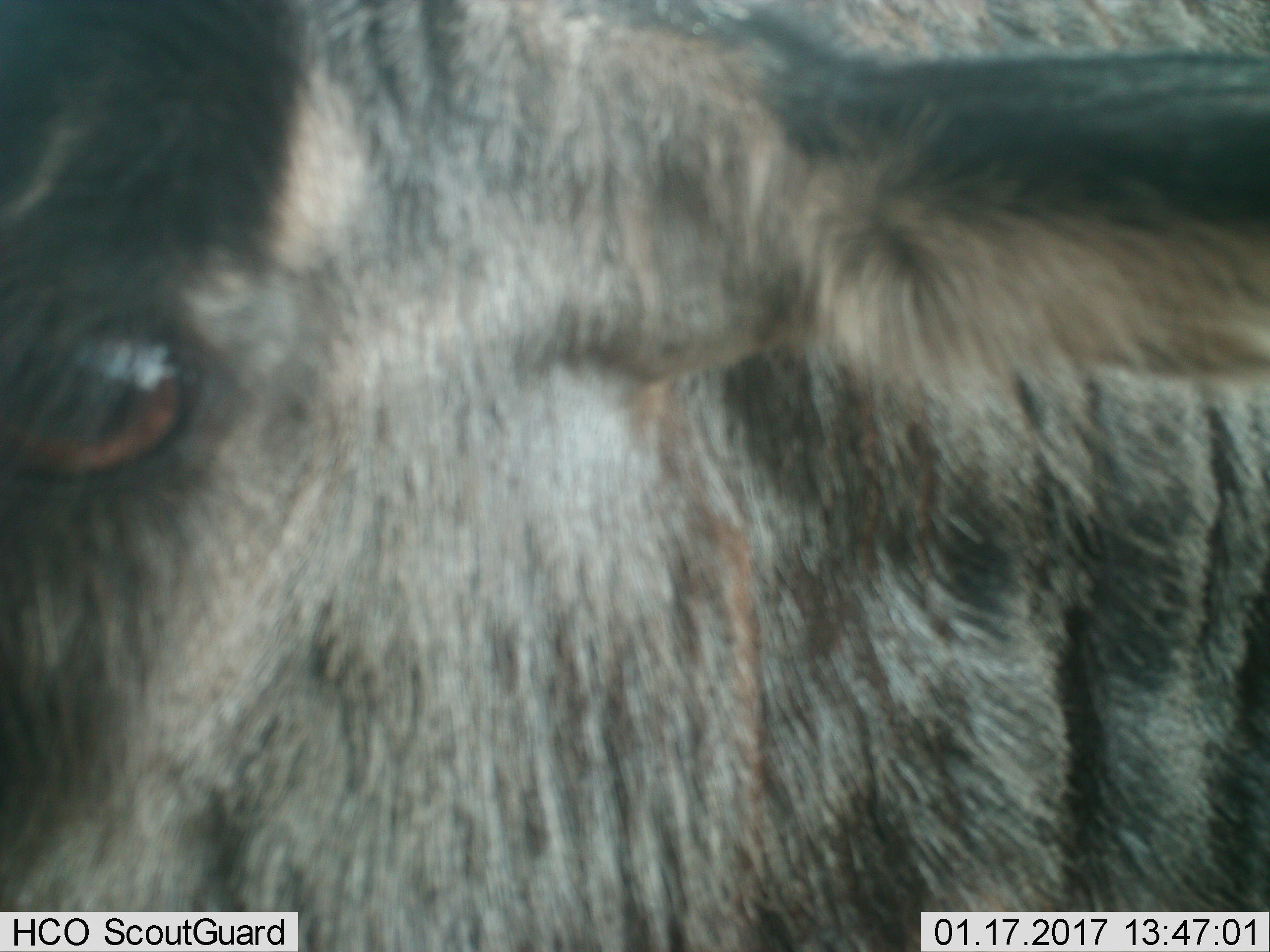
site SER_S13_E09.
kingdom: Animalia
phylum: Chordata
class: Mammalia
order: Artiodactyla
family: Bovidae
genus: Connochaetes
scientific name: Connochaetes taurinus taurinus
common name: blue wildebeest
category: wildebeestblue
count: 1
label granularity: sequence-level